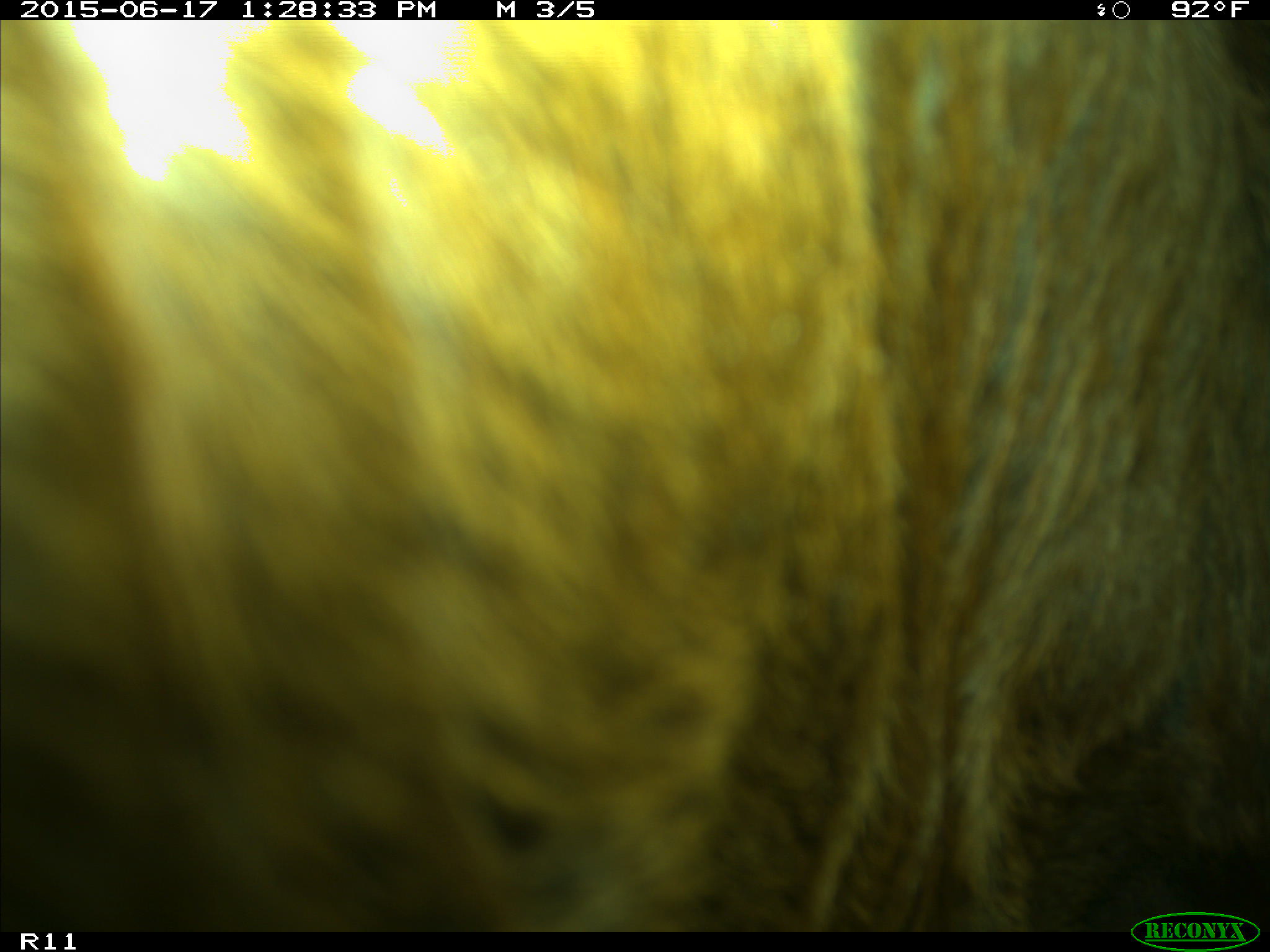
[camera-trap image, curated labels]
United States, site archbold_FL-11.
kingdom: Animalia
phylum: Chordata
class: Mammalia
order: Artiodactyla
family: Bovidae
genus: Bos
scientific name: Bos taurus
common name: domestic cow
Bos taurus (domestic cow).